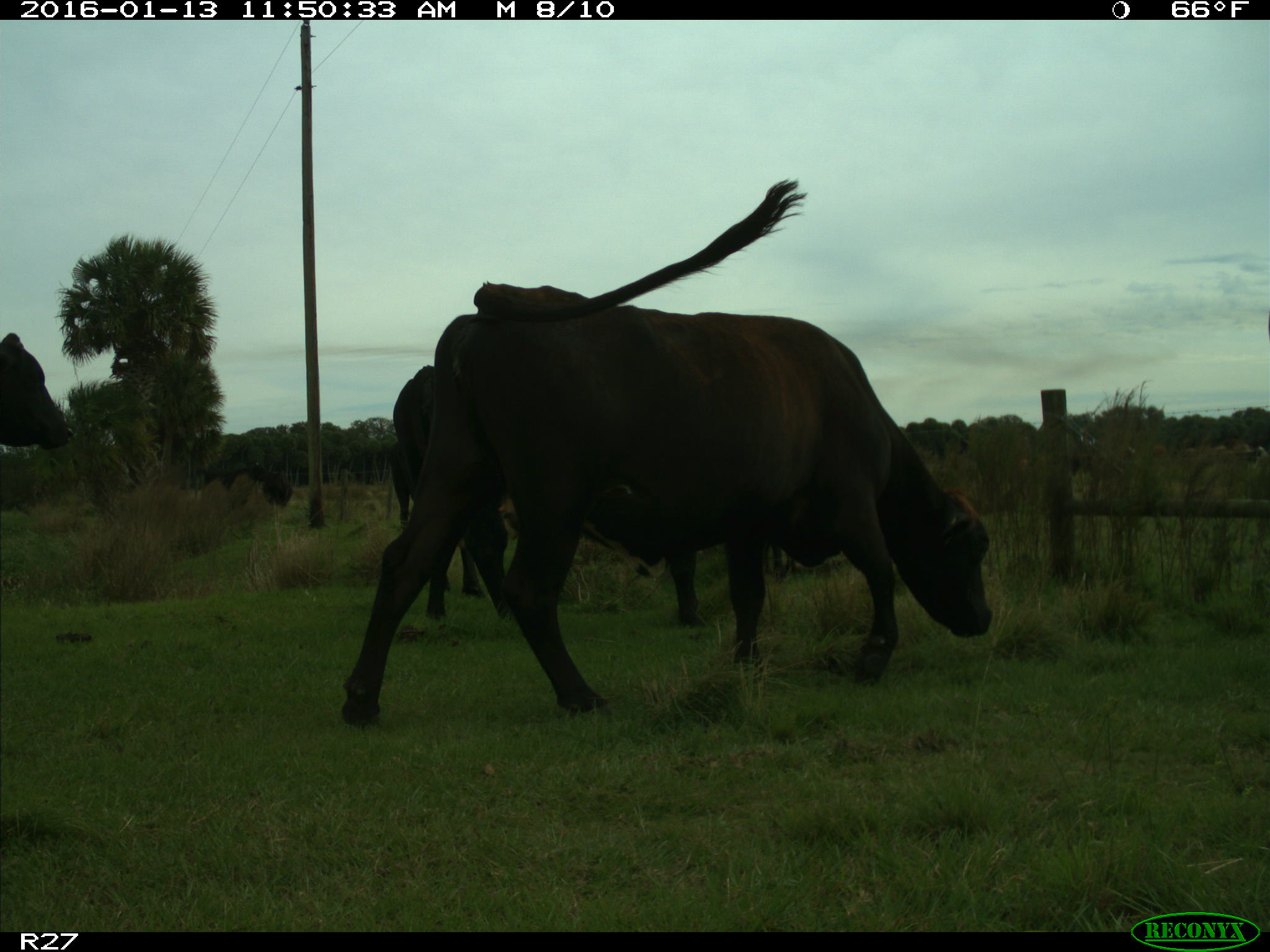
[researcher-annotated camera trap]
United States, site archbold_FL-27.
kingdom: Animalia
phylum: Chordata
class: Mammalia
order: Artiodactyla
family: Bovidae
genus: Bos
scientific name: Bos taurus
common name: domestic cow